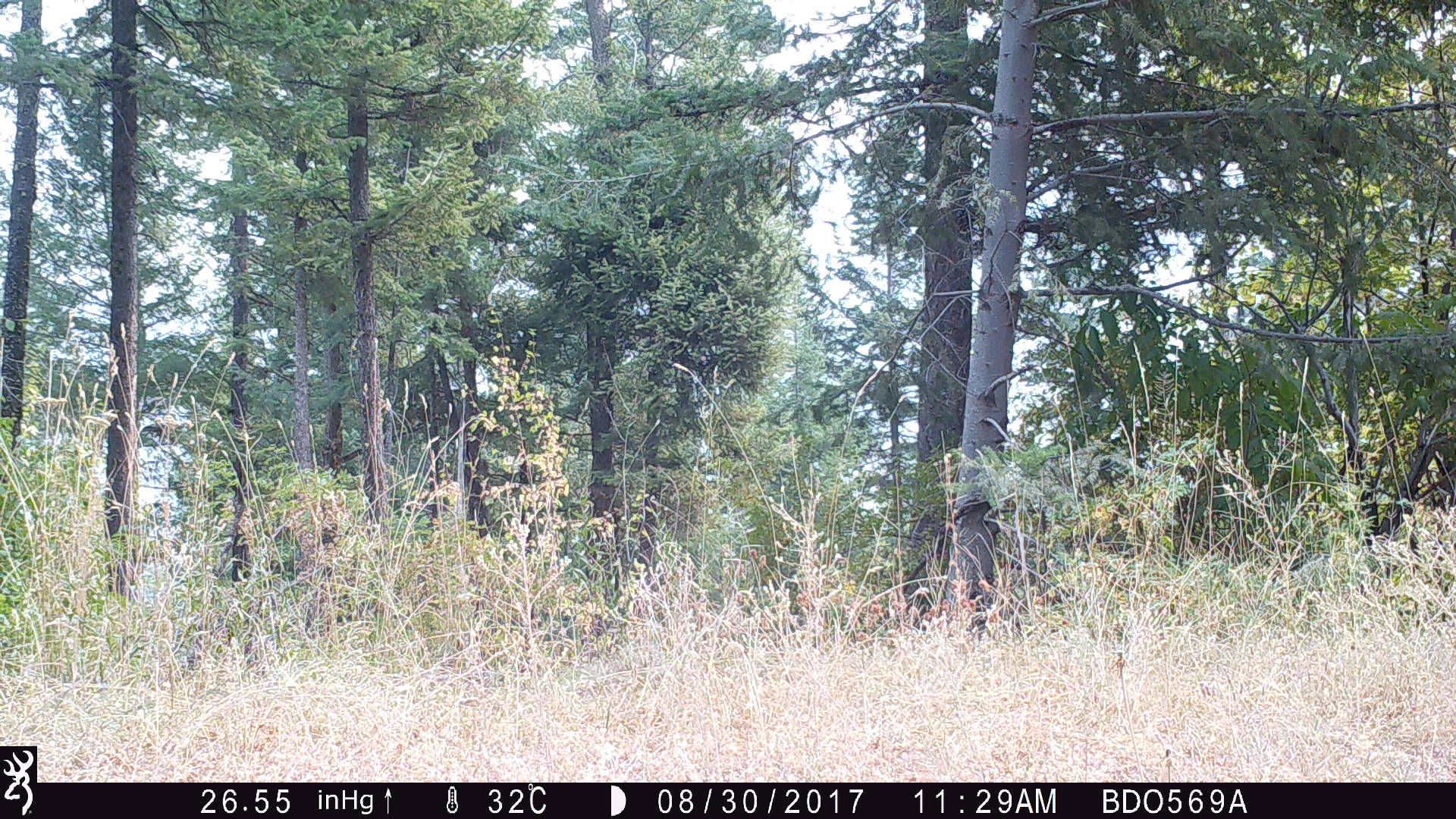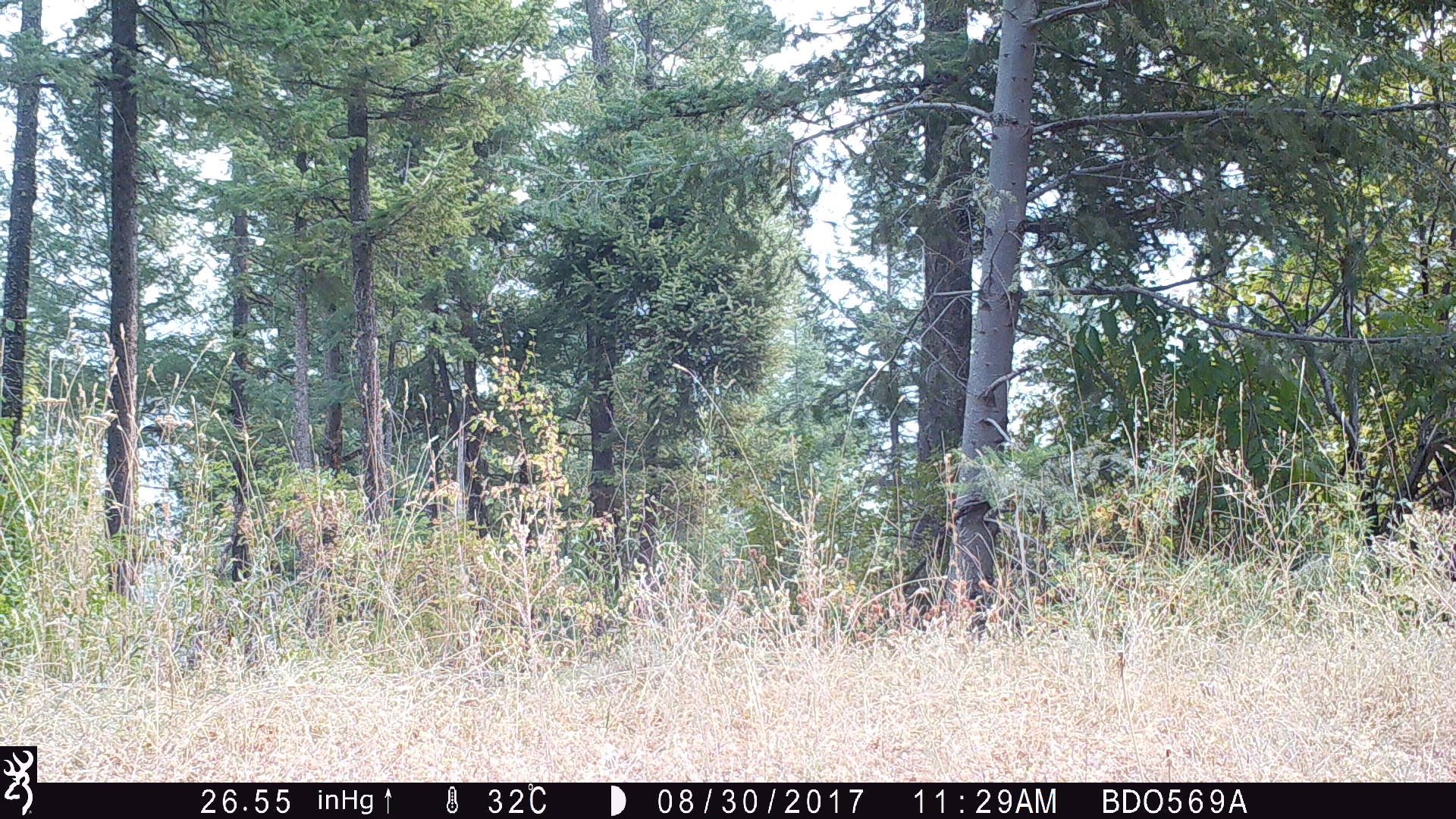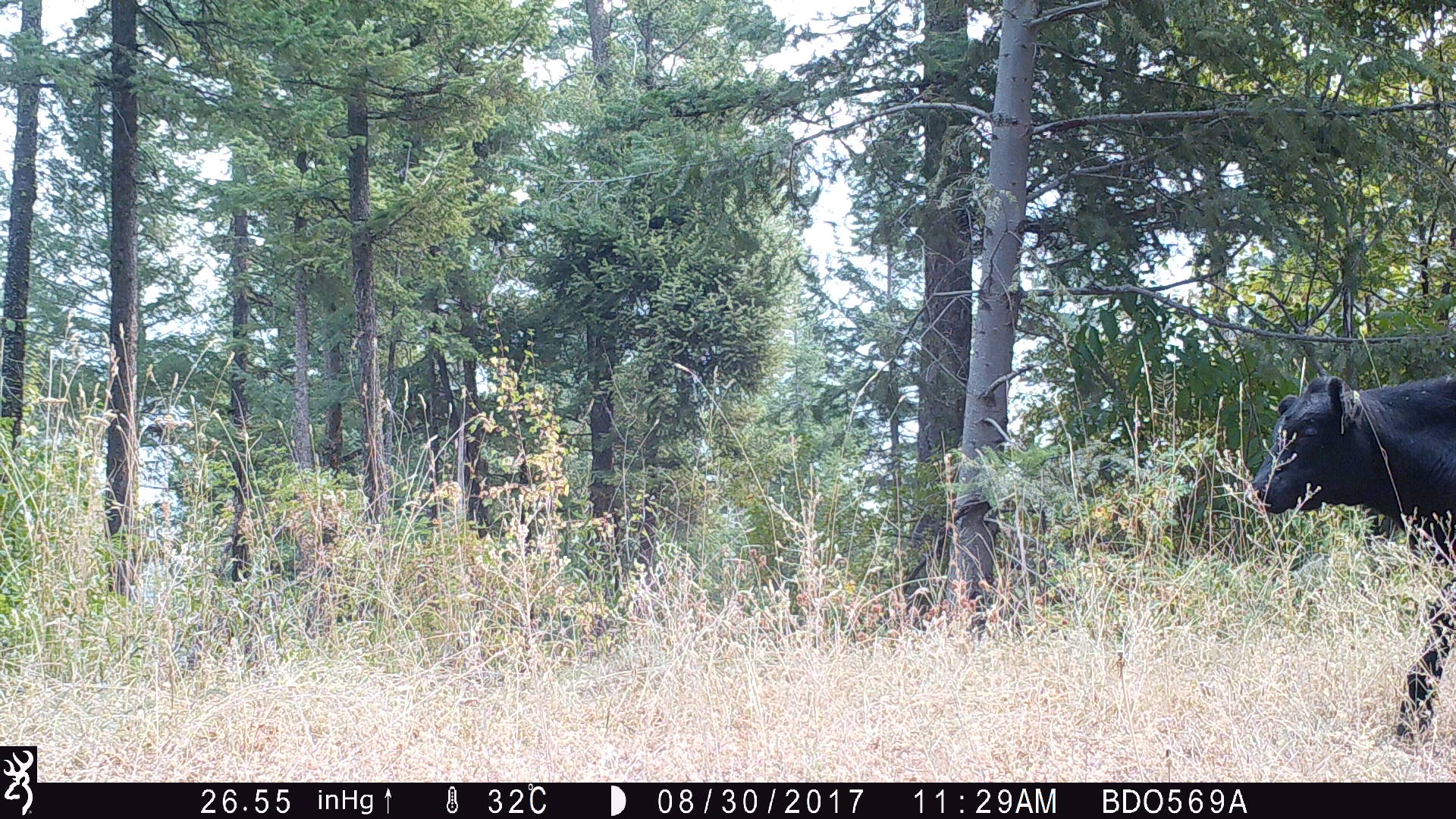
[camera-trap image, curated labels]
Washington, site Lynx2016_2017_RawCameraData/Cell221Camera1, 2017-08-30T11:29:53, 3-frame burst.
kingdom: Animalia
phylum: Chordata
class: Mammalia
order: Artiodactyla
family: Bovidae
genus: Bos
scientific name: Bos taurus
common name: domestic cattle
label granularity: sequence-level